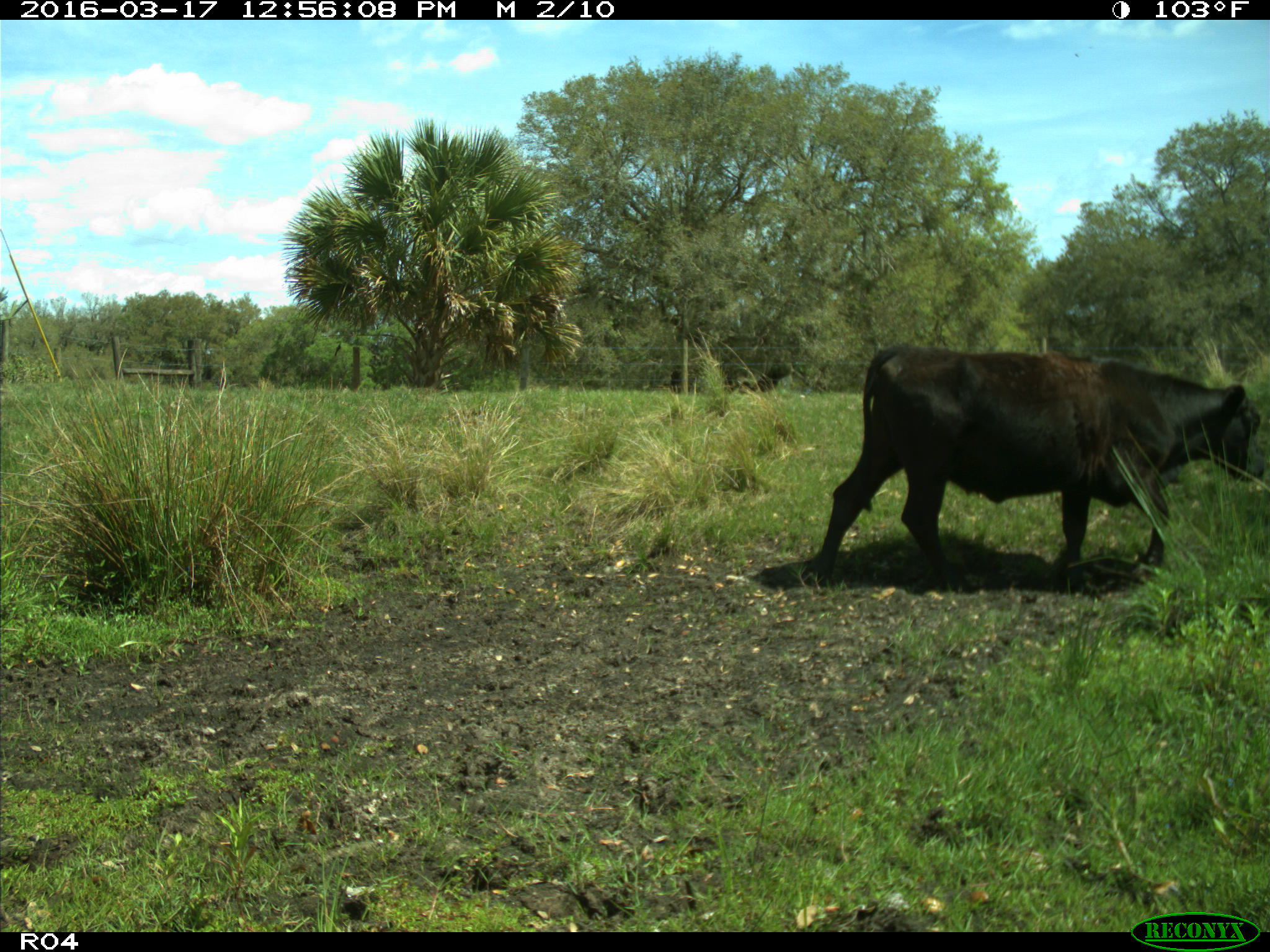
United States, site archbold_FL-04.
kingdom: Animalia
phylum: Chordata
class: Mammalia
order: Artiodactyla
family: Bovidae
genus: Bos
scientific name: Bos taurus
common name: domestic cow